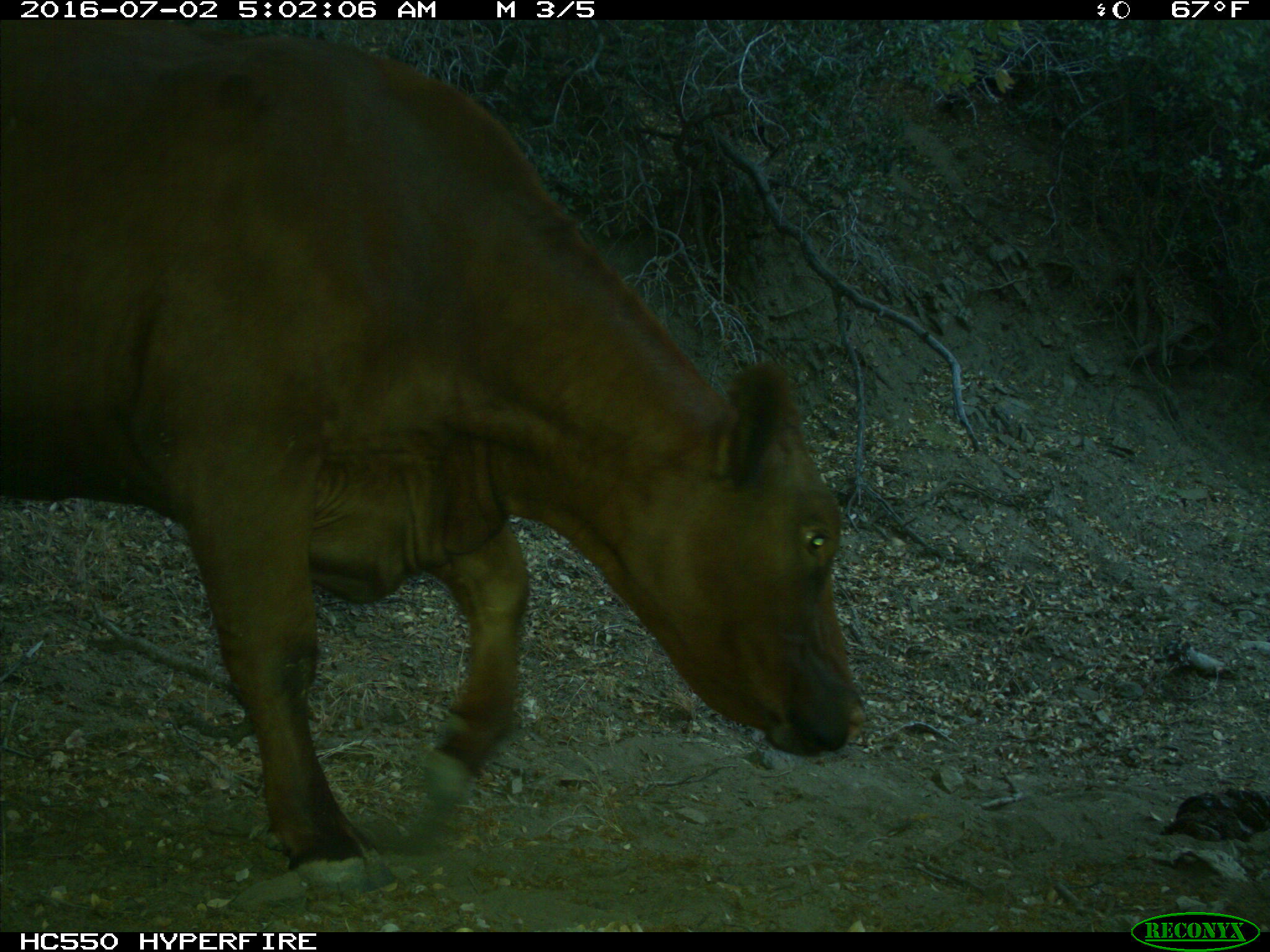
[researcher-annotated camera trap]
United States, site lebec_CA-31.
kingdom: Animalia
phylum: Chordata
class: Mammalia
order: Artiodactyla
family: Bovidae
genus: Bos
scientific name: Bos taurus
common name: domestic cow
Bos taurus (domestic cow).